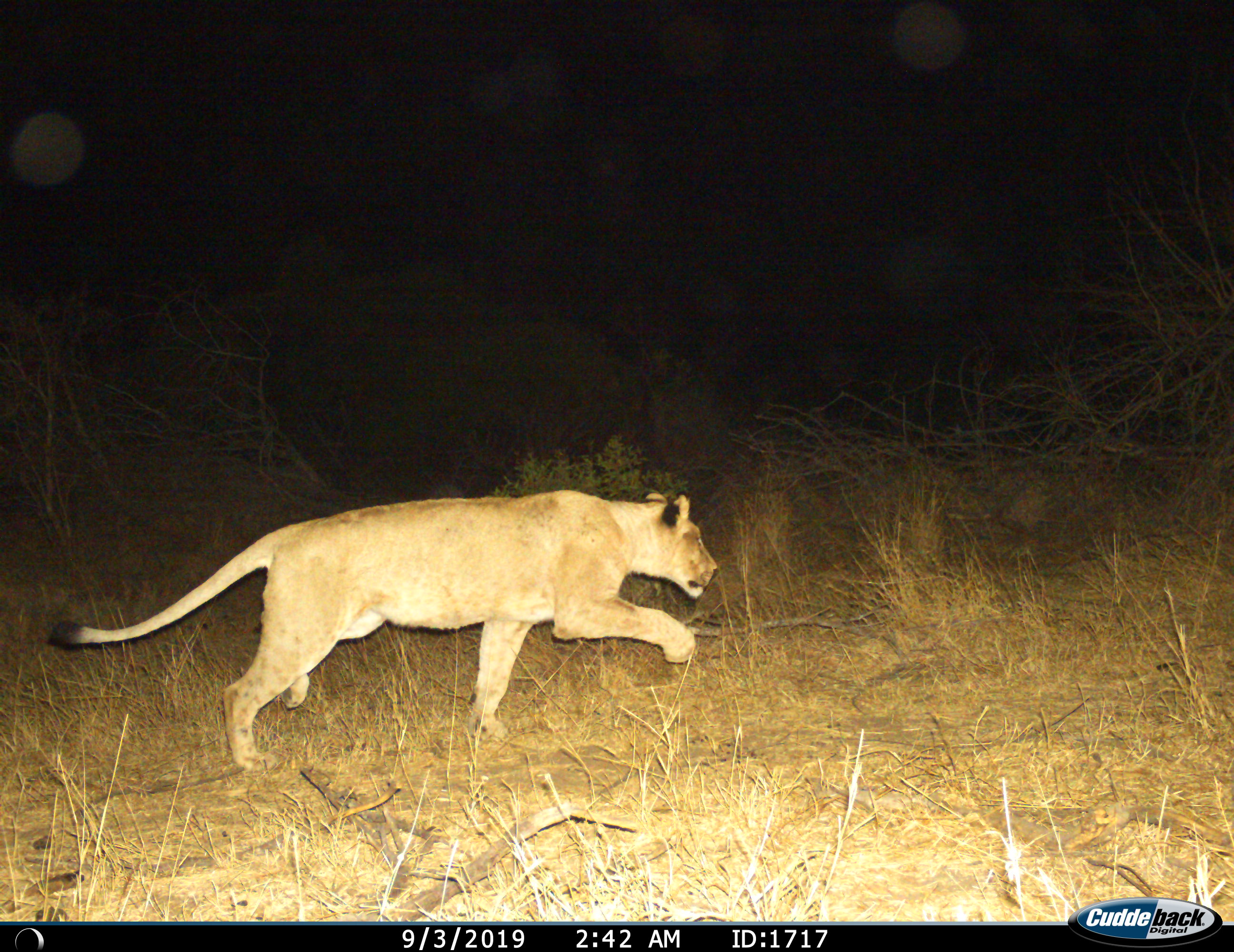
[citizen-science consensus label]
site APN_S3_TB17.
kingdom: Animalia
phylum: Chordata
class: Mammalia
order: Carnivora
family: Felidae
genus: Panthera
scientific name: Panthera leo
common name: lion female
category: lionfemale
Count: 1.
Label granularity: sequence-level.